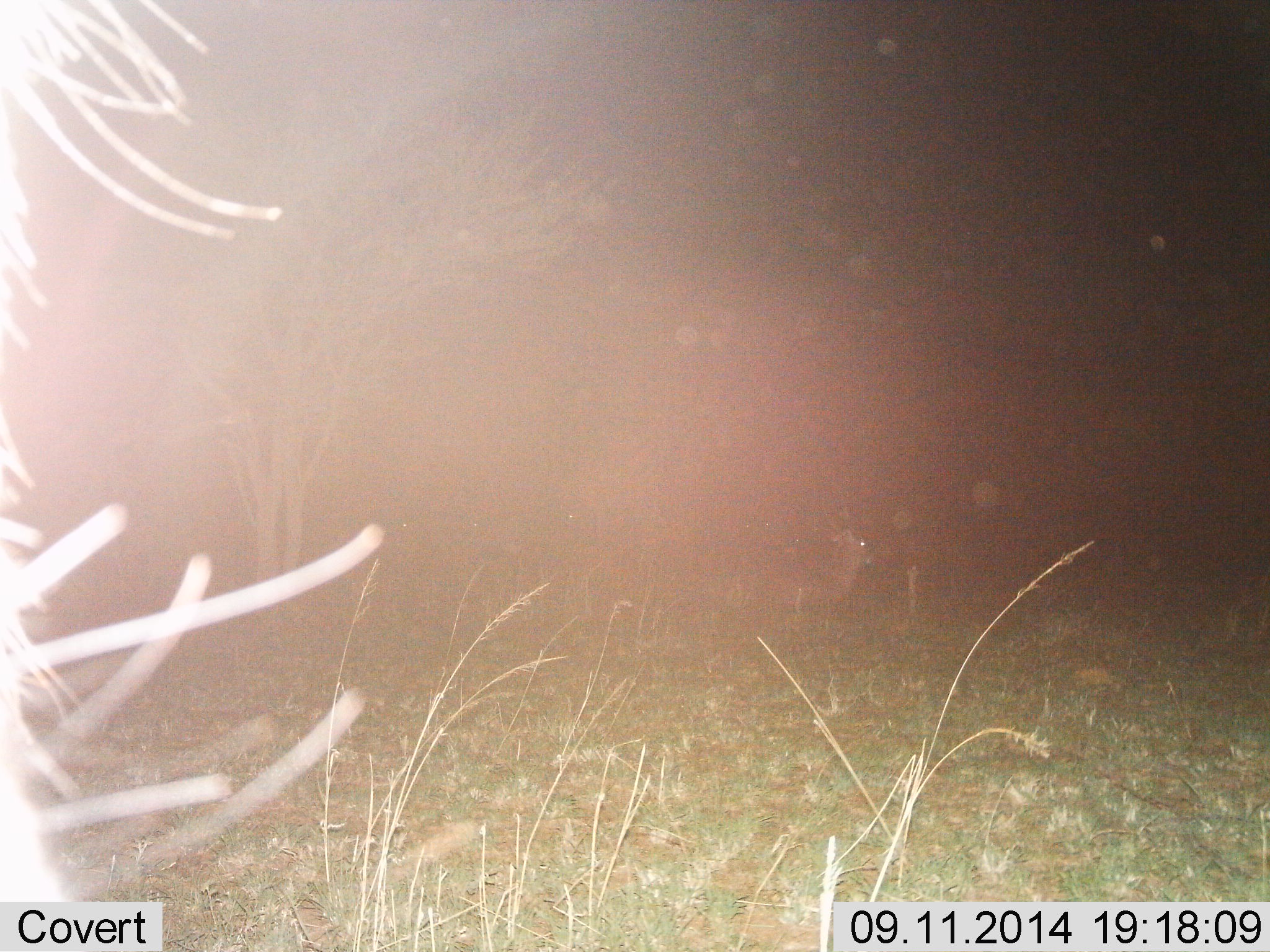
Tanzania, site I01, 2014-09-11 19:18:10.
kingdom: Animalia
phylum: Chordata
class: Mammalia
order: Artiodactyla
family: Bovidae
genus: Connochaetes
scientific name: Connochaetes taurinus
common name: blue wildebeest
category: wildebeest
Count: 1.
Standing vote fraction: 100%.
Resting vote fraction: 0%.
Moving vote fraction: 0%.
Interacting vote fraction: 0%.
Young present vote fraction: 0%.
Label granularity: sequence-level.